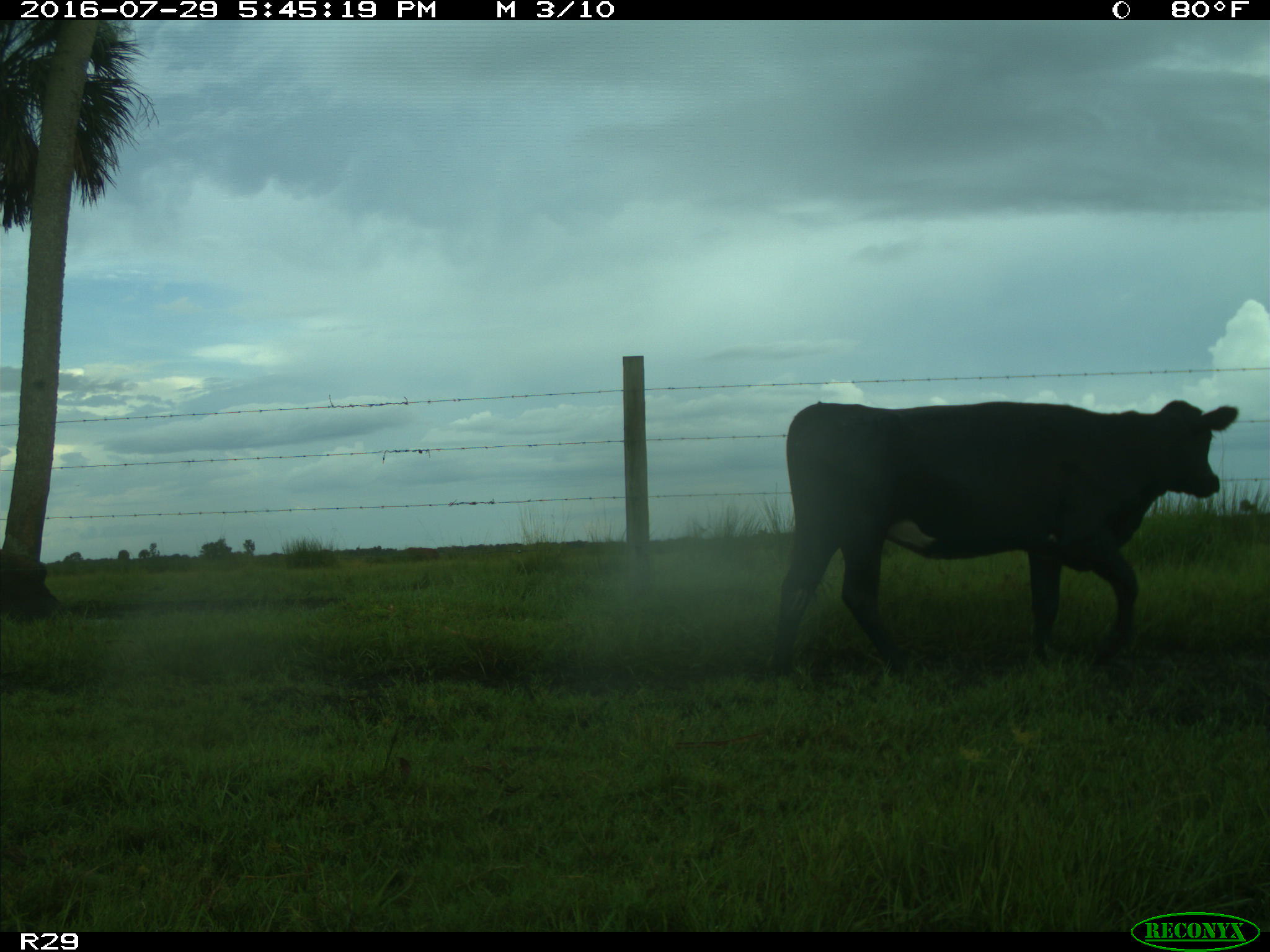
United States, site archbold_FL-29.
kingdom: Animalia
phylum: Chordata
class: Mammalia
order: Artiodactyla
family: Bovidae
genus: Bos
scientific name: Bos taurus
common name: domestic cow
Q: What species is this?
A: Bos taurus (domestic cow).